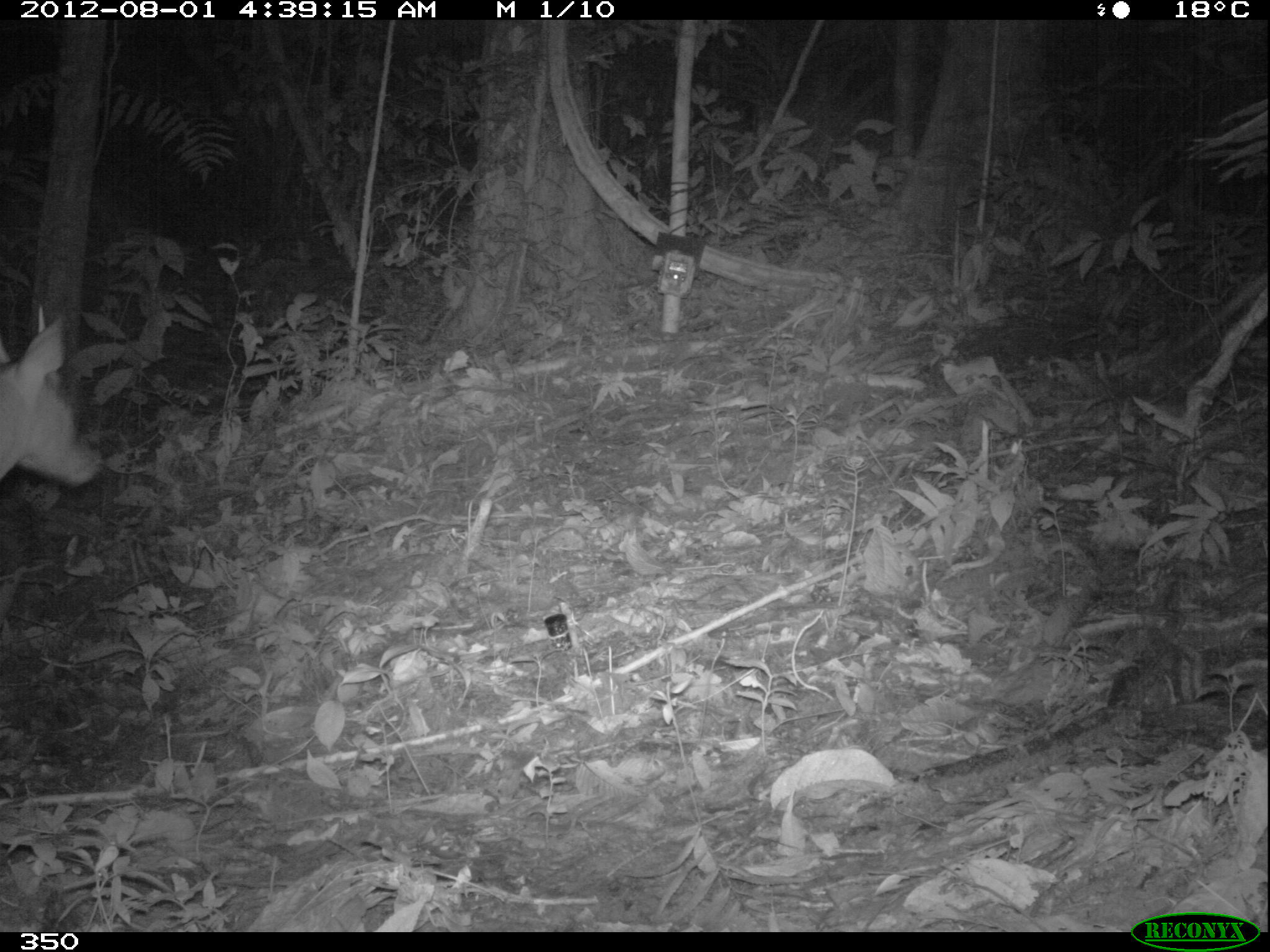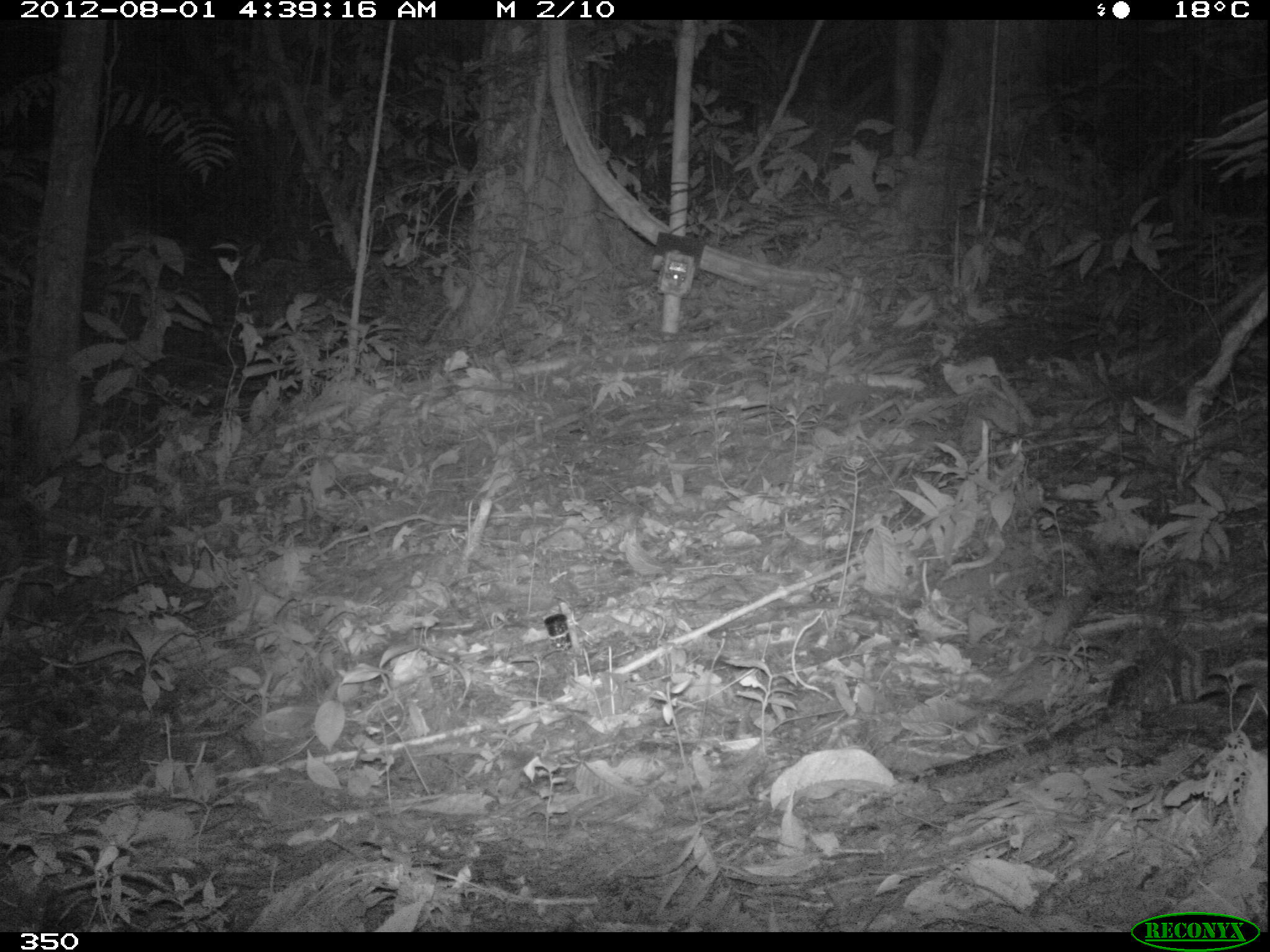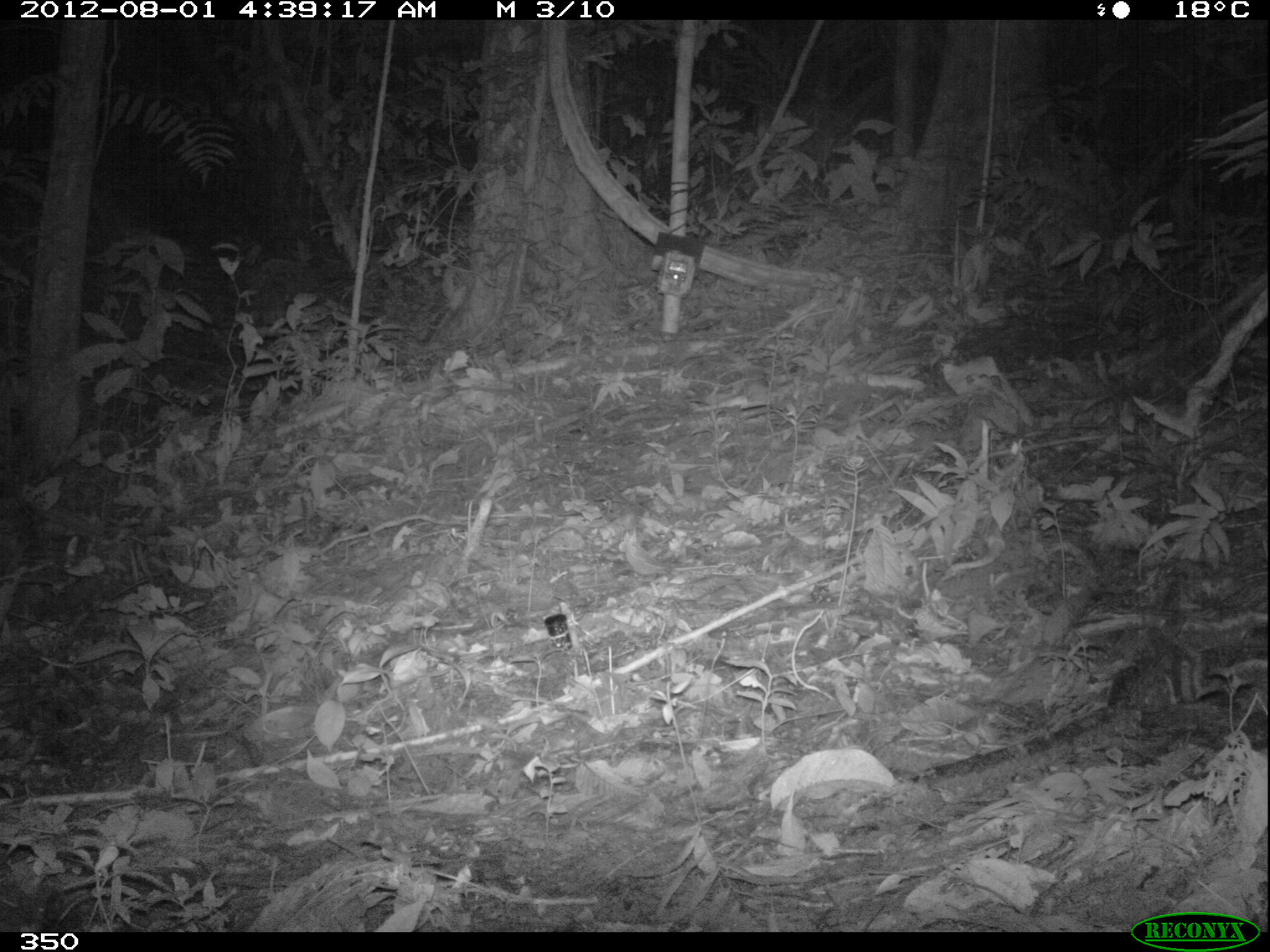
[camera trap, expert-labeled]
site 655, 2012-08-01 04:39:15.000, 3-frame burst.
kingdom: Animalia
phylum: Chordata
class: Mammalia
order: Artiodactyla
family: Cervidae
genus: Mazama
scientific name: Mazama americana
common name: red brocket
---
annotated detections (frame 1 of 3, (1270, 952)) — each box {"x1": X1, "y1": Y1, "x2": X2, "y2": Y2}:
mazama americana: {"x1": 0, "y1": 304, "x2": 103, "y2": 486}